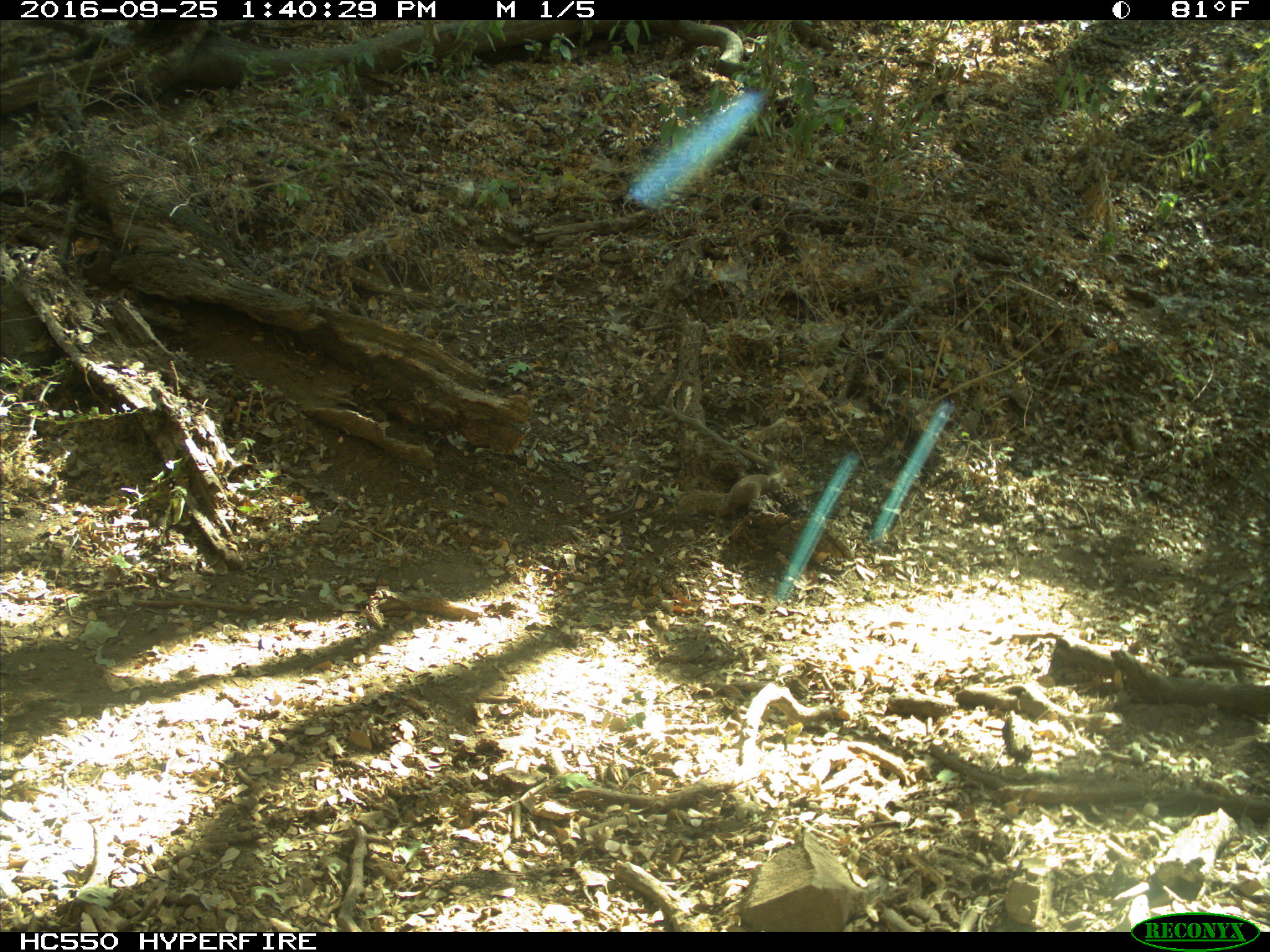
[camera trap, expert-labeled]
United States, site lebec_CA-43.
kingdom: Animalia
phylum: Chordata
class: Mammalia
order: Rodentia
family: Sciuridae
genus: Otospermophilus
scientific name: Otospermophilus beecheyi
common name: california ground squirrel